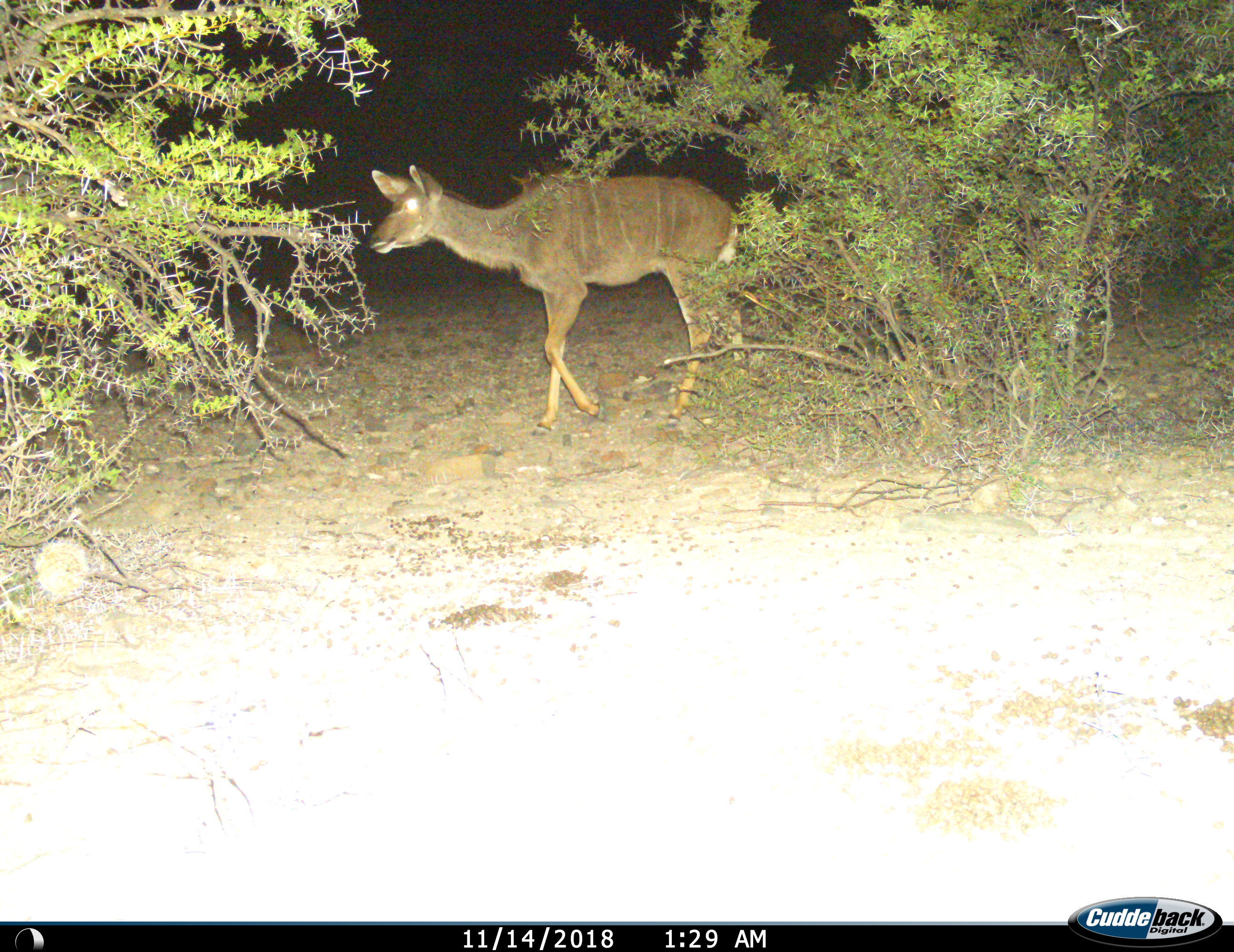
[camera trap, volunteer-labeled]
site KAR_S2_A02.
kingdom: Animalia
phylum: Chordata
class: Mammalia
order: Artiodactyla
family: Bovidae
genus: Tragelaphus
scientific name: Tragelaphus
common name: kudu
Kudu (Tragelaphus), count 1. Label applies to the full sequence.